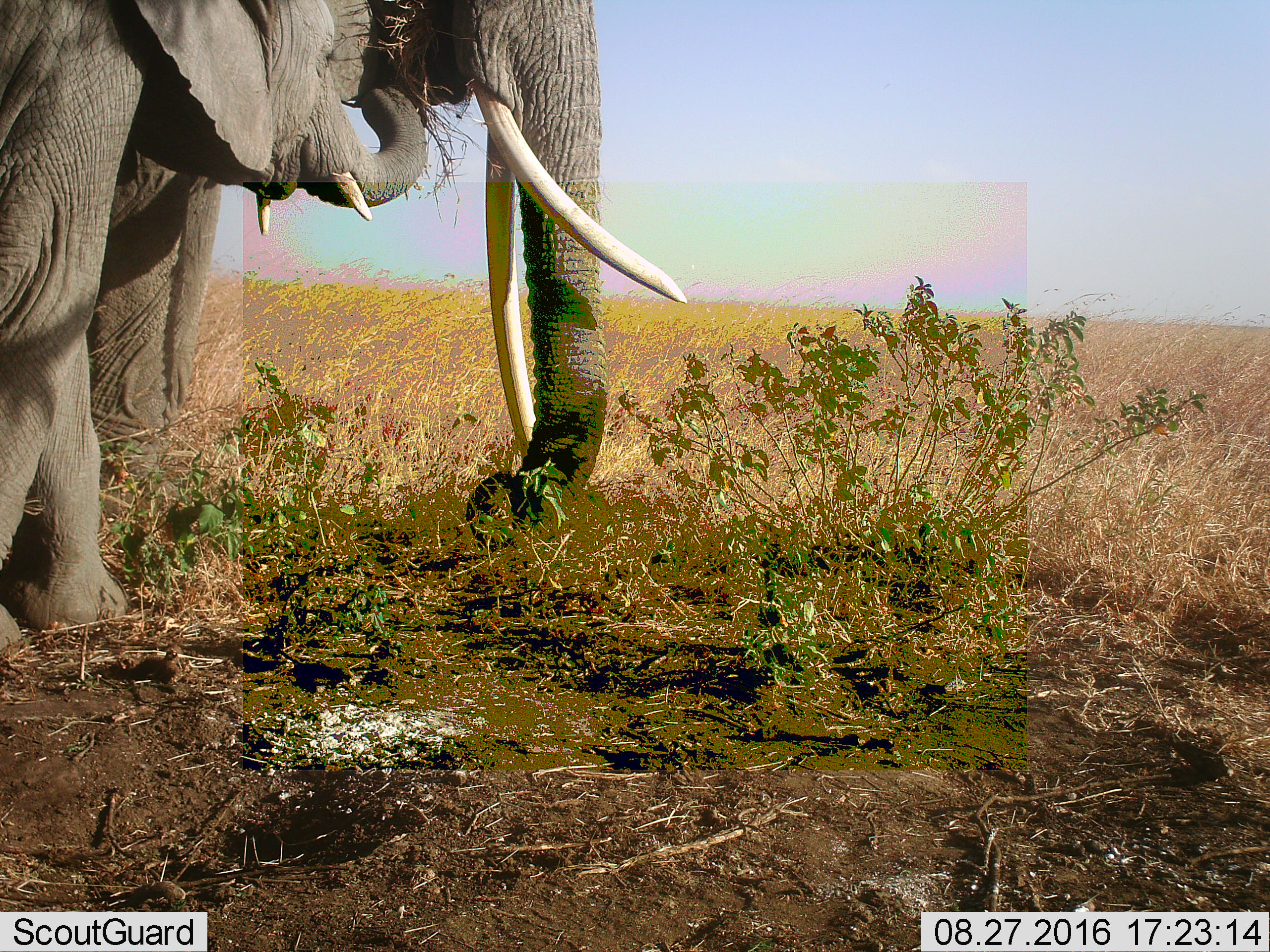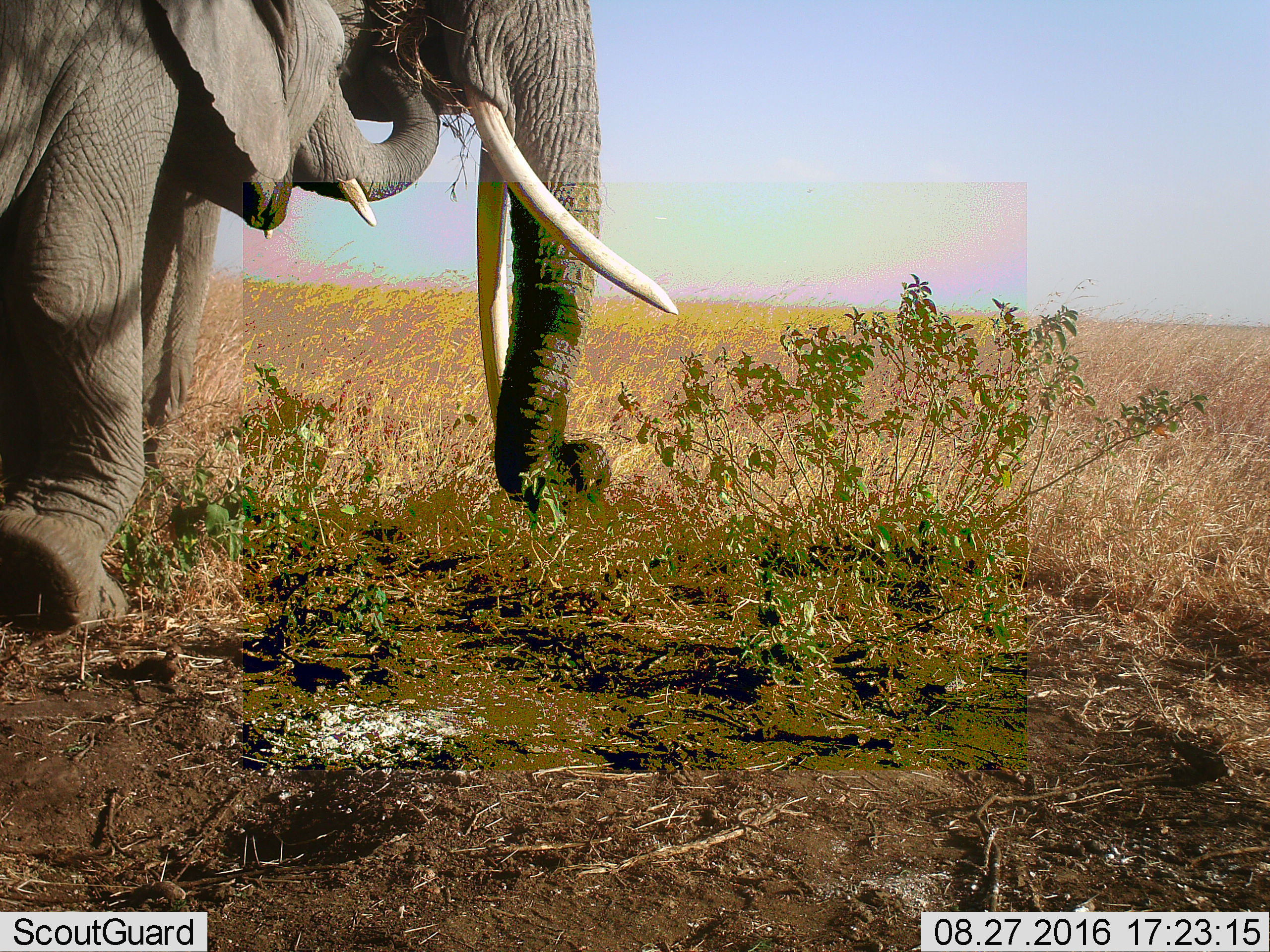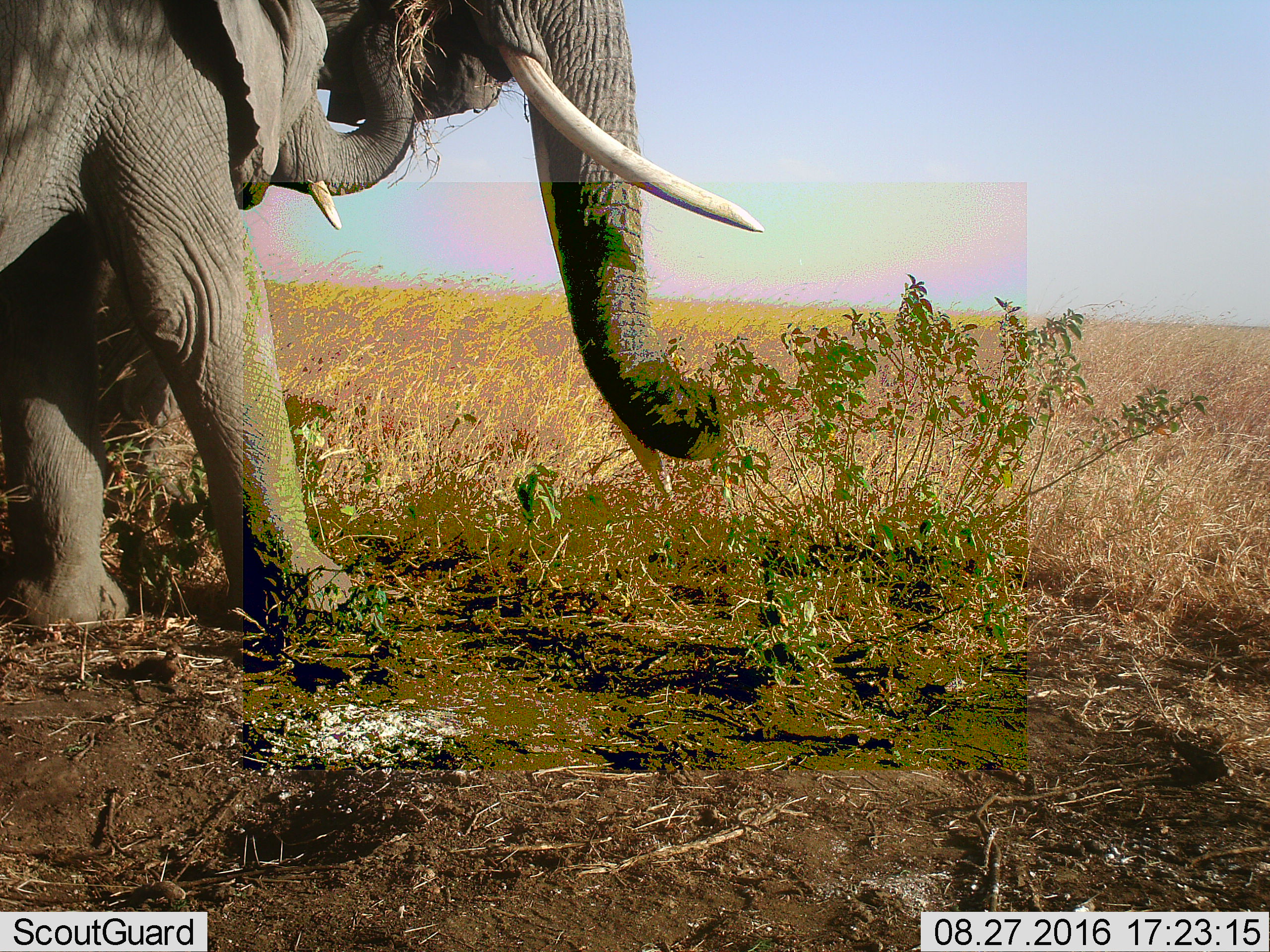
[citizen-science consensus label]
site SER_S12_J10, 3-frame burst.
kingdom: Animalia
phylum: Chordata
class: Mammalia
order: Proboscidea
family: Elephantidae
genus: Loxodonta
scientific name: Loxodonta africana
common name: african bush elephant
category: elephant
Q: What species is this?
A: Elephant (african bush elephant) (Loxodonta africana).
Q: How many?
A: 2.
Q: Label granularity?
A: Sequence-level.